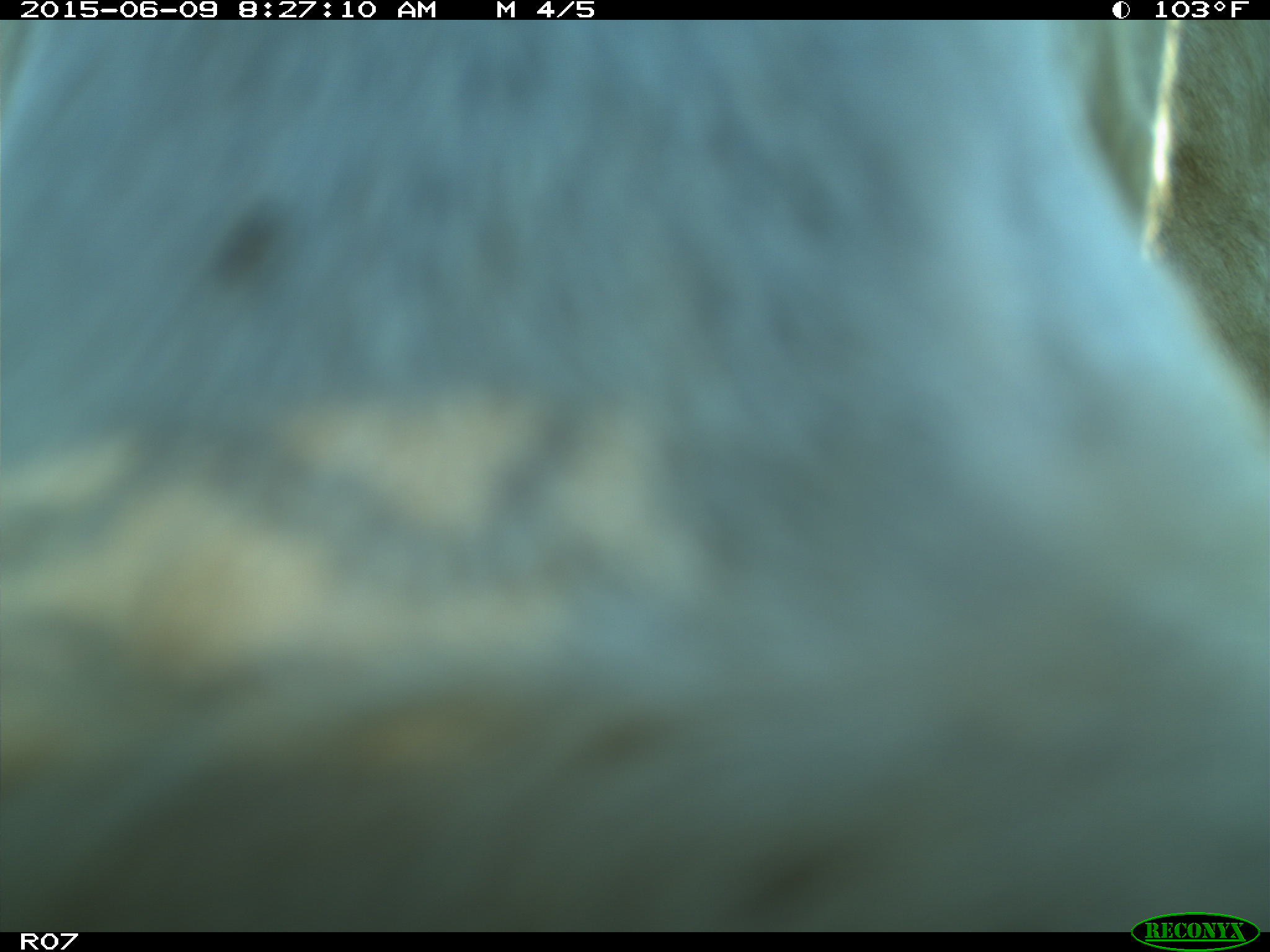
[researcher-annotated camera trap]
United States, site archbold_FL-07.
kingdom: Animalia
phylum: Chordata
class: Mammalia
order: Artiodactyla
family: Bovidae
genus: Bos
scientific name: Bos taurus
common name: domestic cow